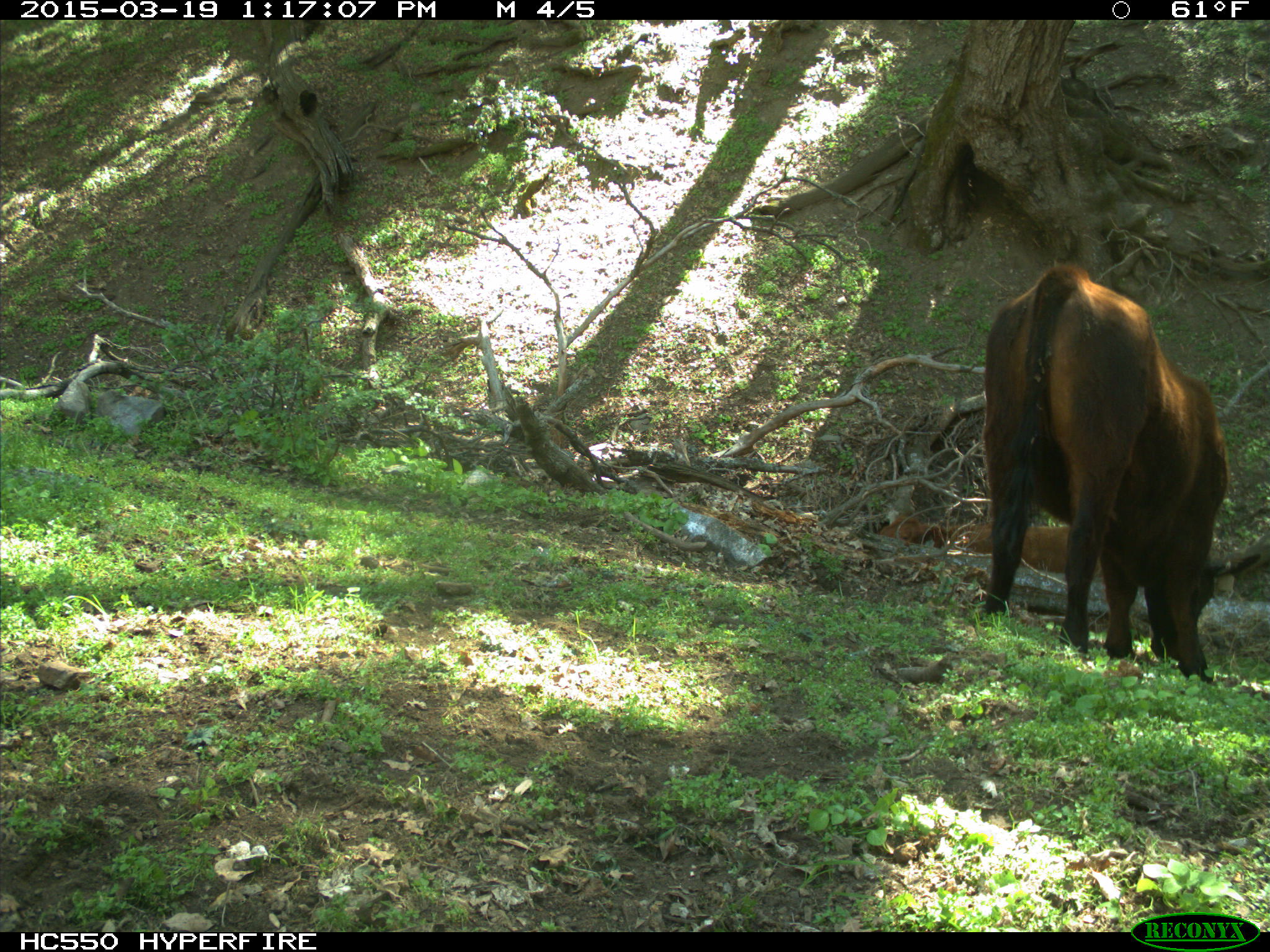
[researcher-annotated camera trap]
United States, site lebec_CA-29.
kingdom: Animalia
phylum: Chordata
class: Mammalia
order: Artiodactyla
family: Bovidae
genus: Bos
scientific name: Bos taurus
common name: domestic cow